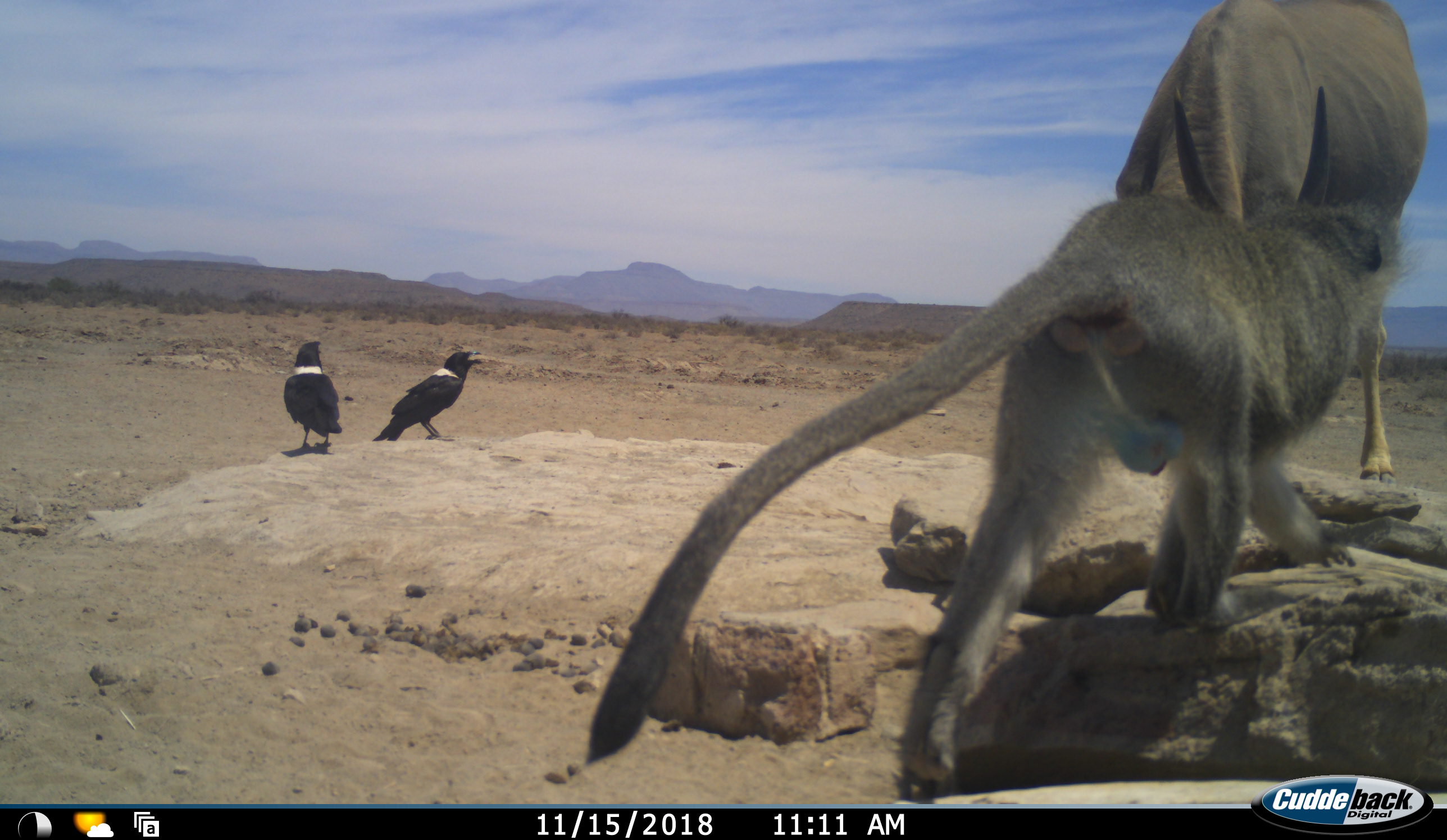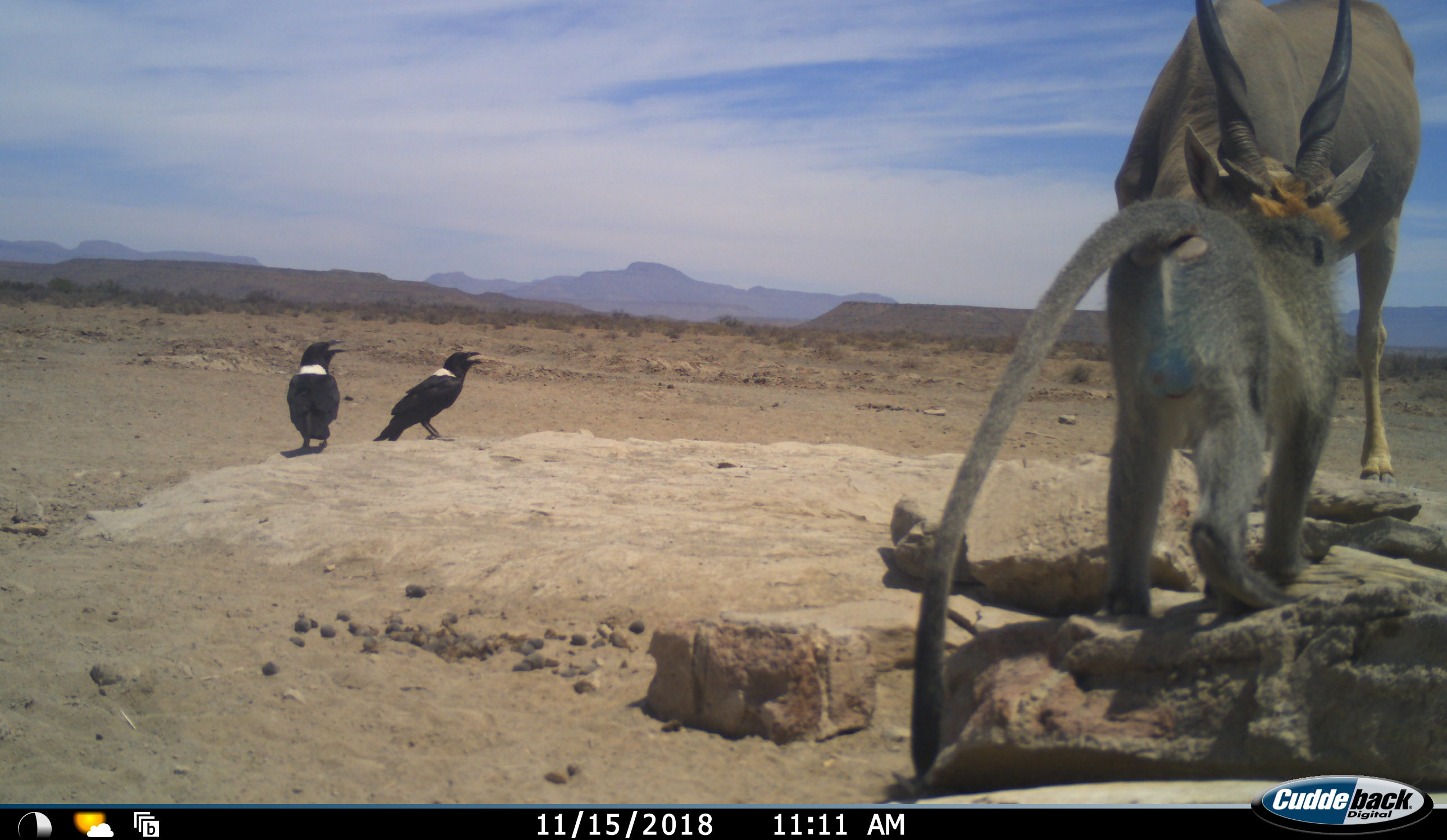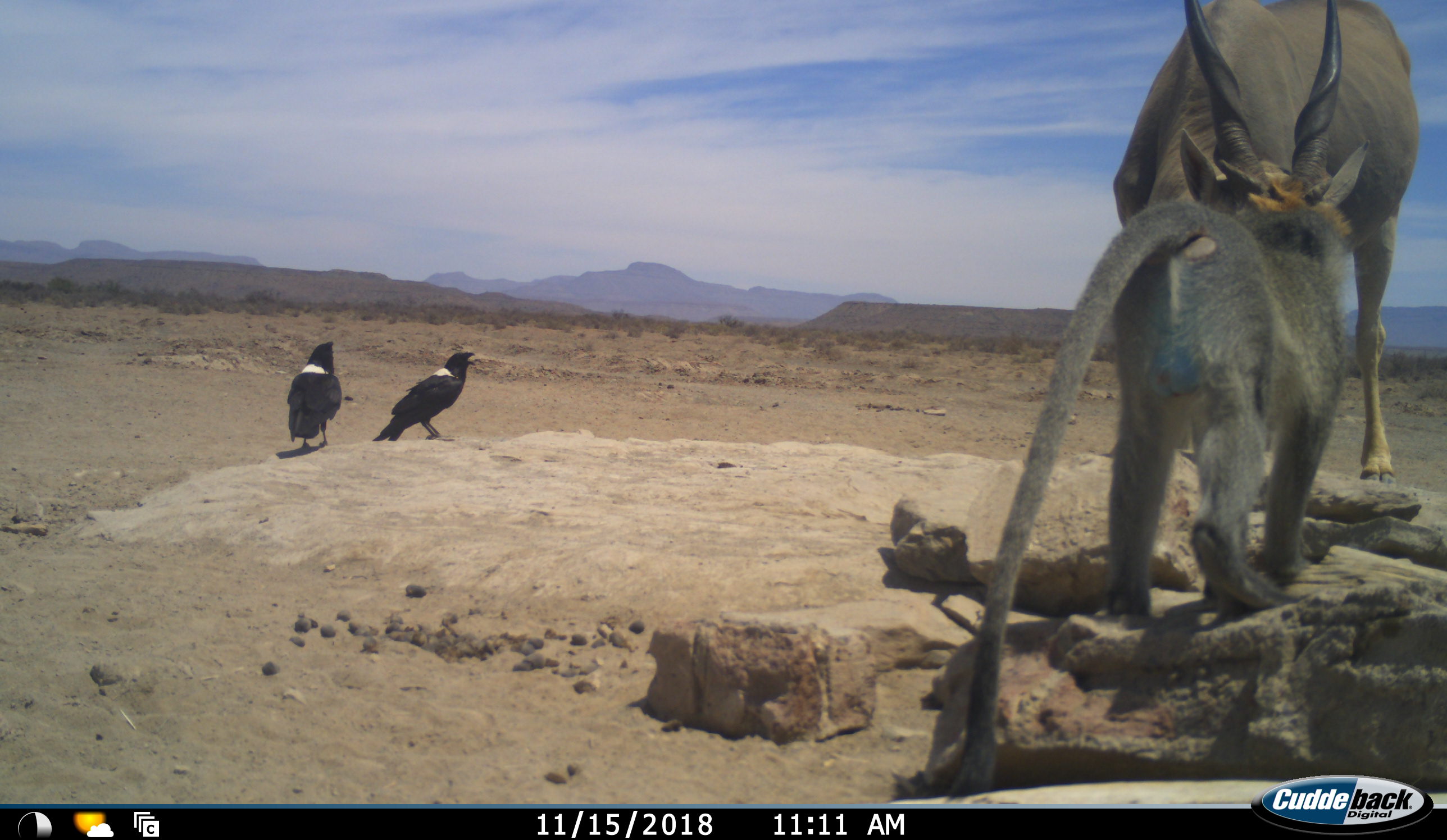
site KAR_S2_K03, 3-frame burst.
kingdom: Animalia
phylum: Chordata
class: Aves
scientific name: Aves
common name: bird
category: birdother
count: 2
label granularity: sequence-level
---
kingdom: Animalia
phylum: Chordata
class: Mammalia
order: Artiodactyla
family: Bovidae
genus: Tragelaphus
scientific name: Tragelaphus oryx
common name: eland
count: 1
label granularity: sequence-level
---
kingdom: Animalia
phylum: Chordata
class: Mammalia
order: Primates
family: Cercopithecidae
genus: Chlorocebus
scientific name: Chlorocebus pygerythrus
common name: vervet monkey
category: monkeyvervet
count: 1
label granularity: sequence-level